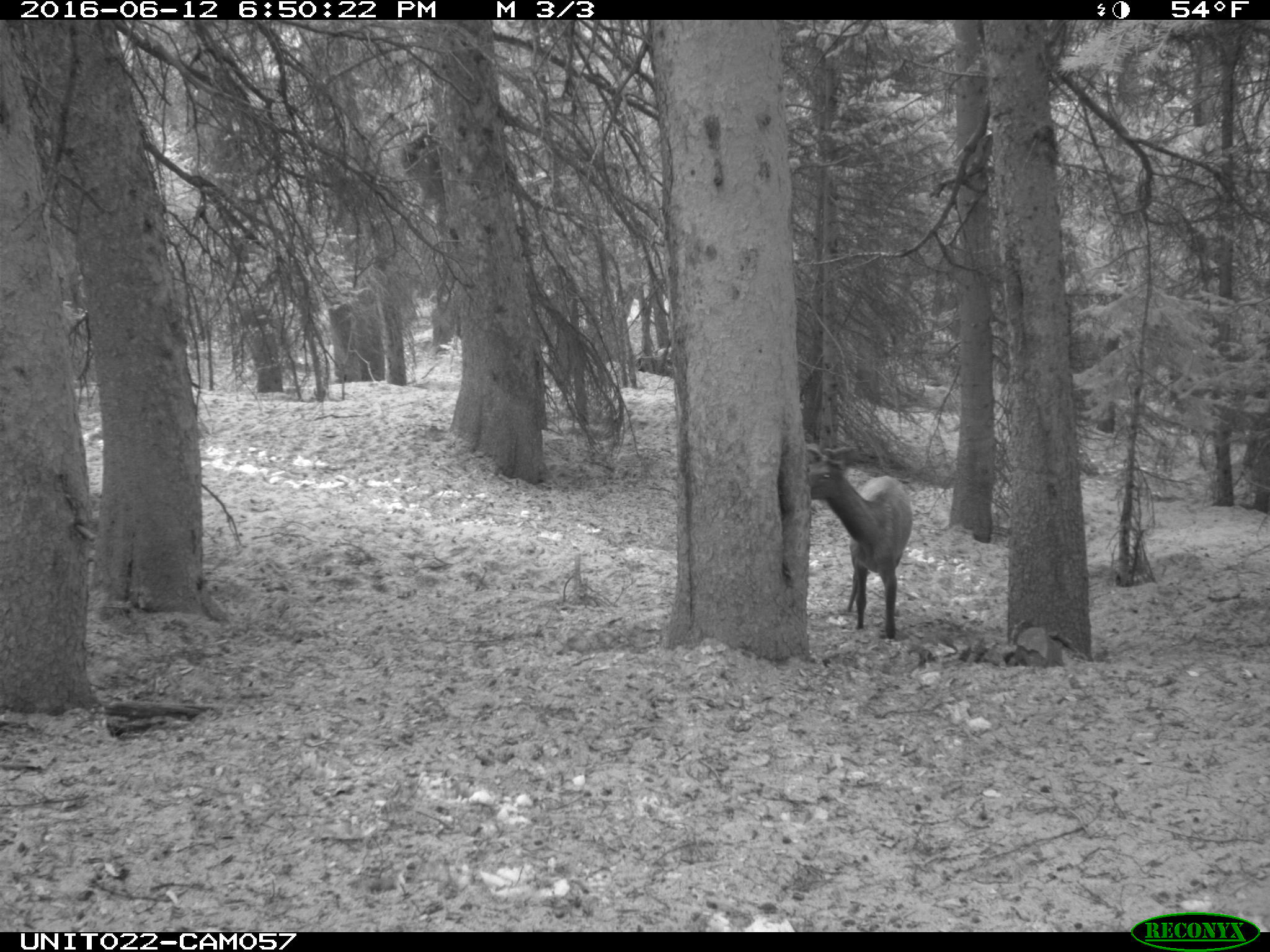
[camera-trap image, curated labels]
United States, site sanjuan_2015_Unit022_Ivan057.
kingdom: Animalia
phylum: Chordata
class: Mammalia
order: Artiodactyla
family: Cervidae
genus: Cervus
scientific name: Cervus elaphus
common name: red deer